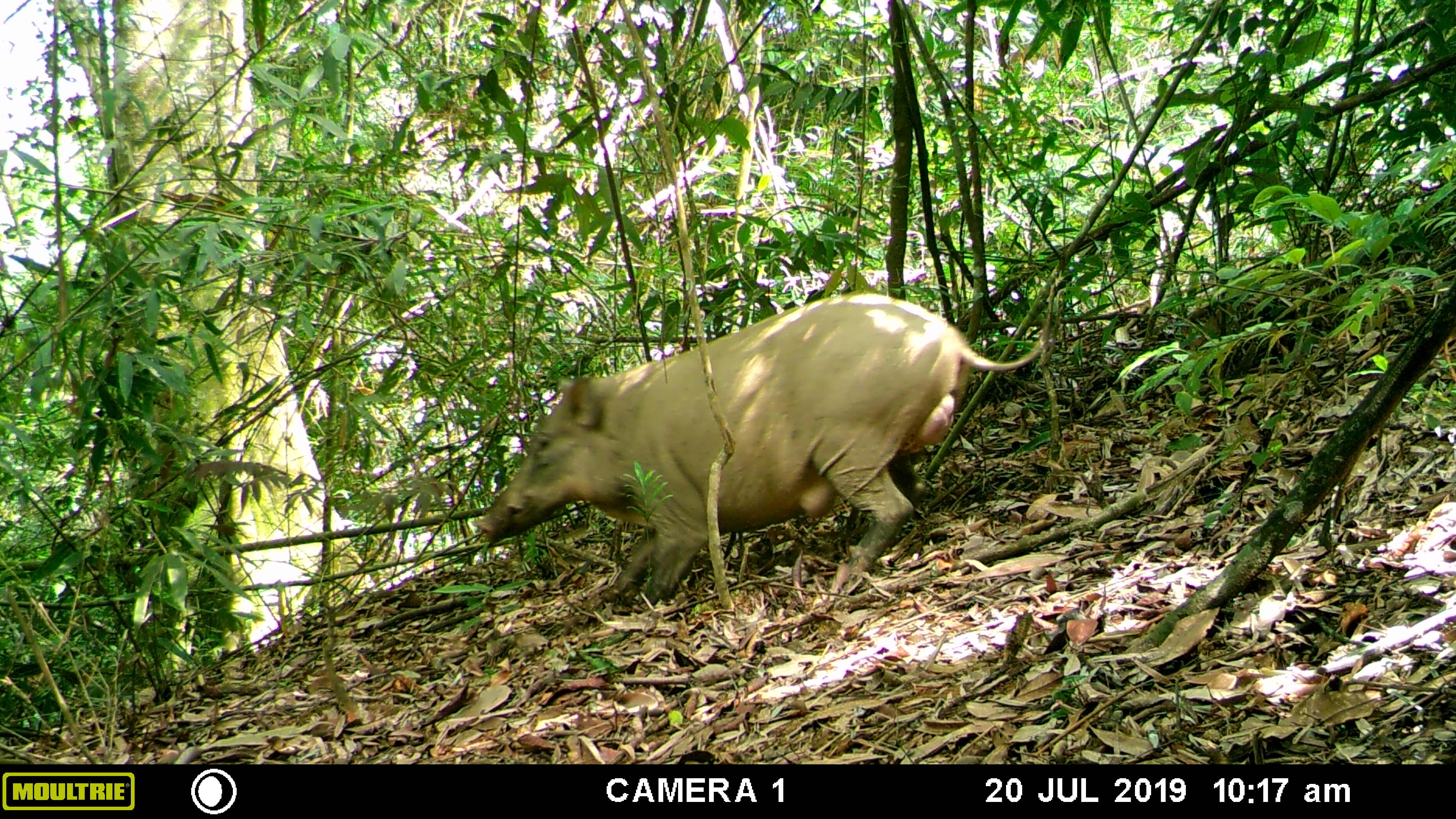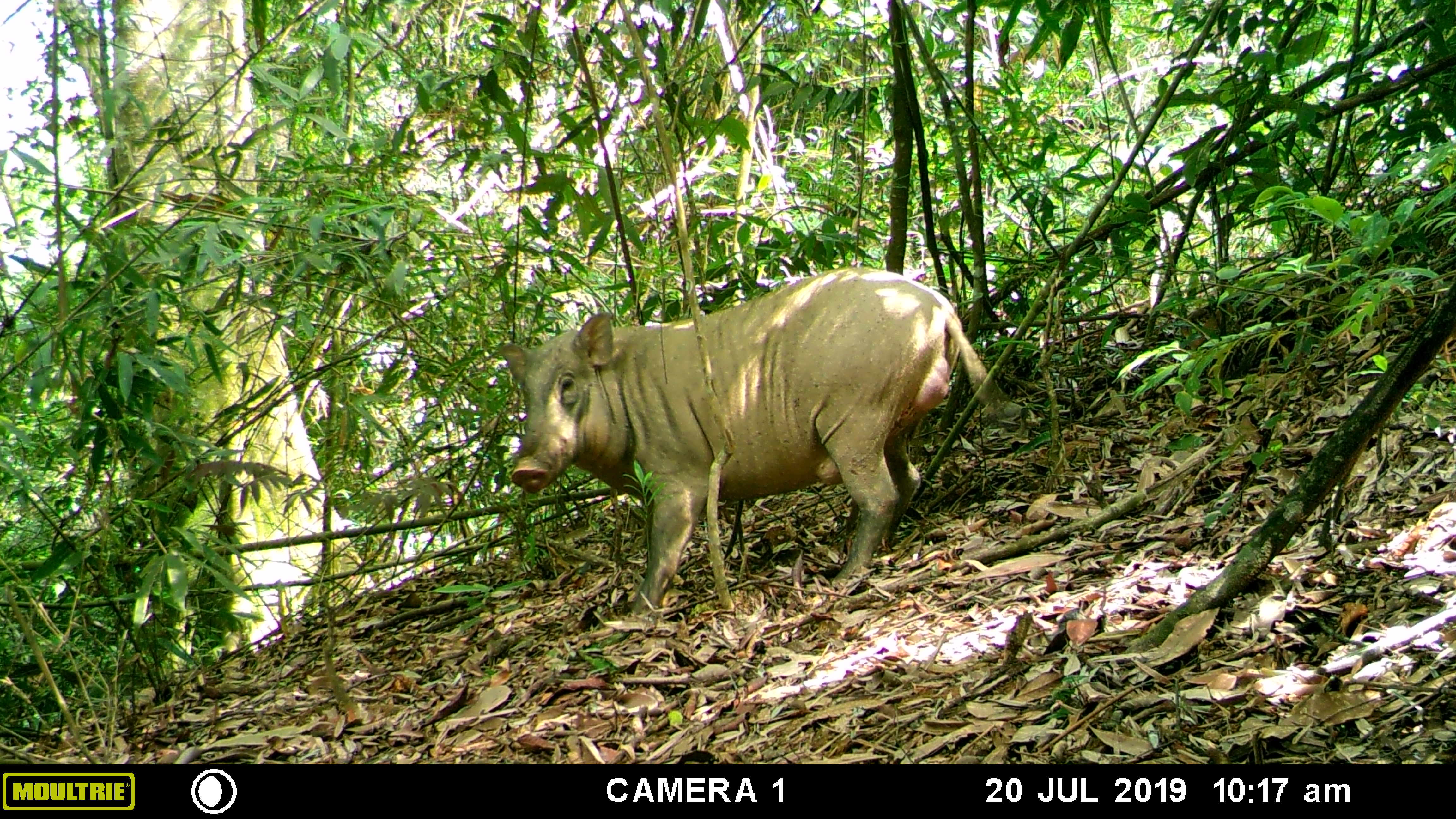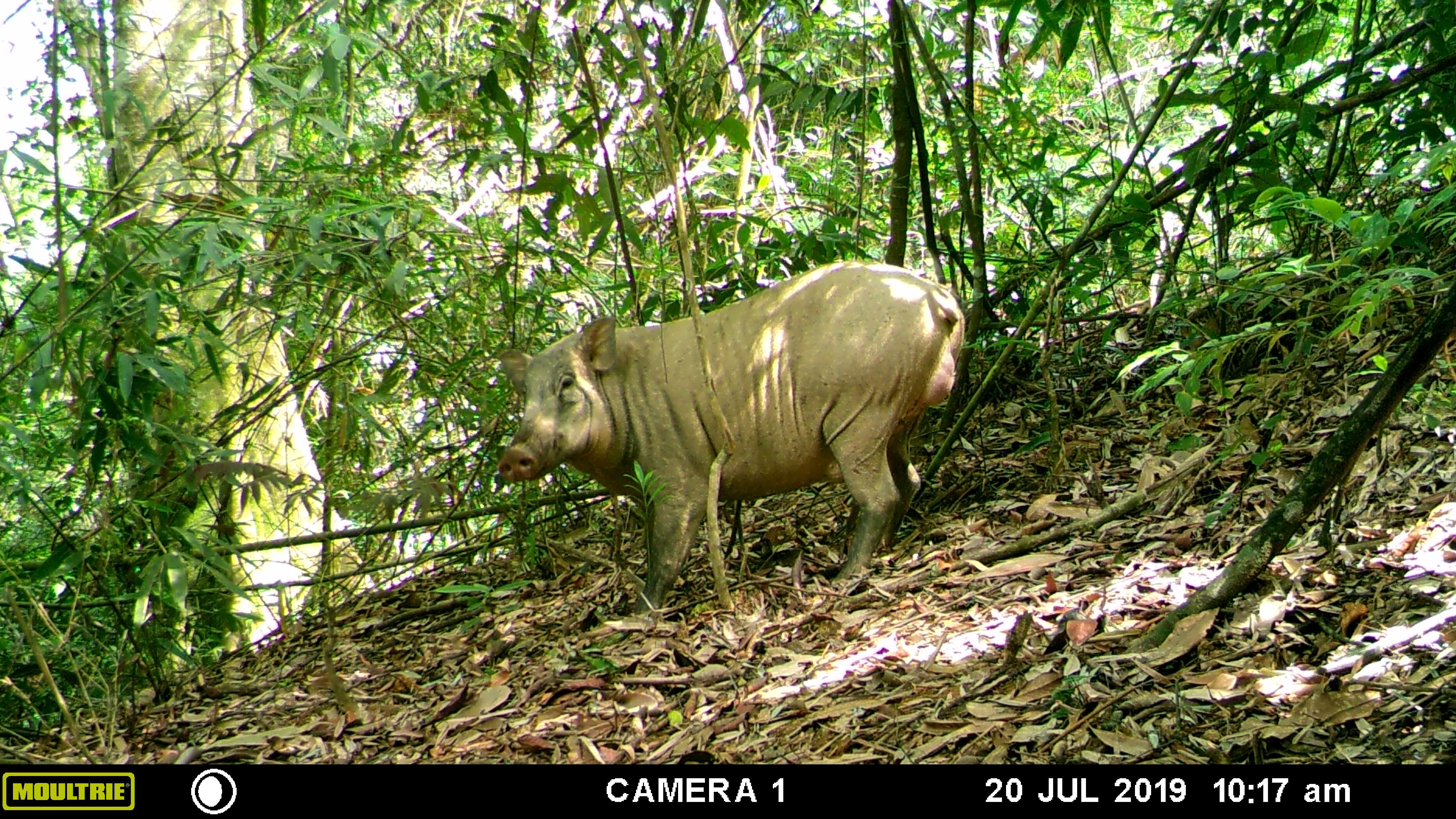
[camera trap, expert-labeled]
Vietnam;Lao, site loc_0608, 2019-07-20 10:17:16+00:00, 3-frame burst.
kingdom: Animalia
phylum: Chordata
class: Mammalia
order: Artiodactyla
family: Suidae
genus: Sus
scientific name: Sus scrofa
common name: eurasian wild pig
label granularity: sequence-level